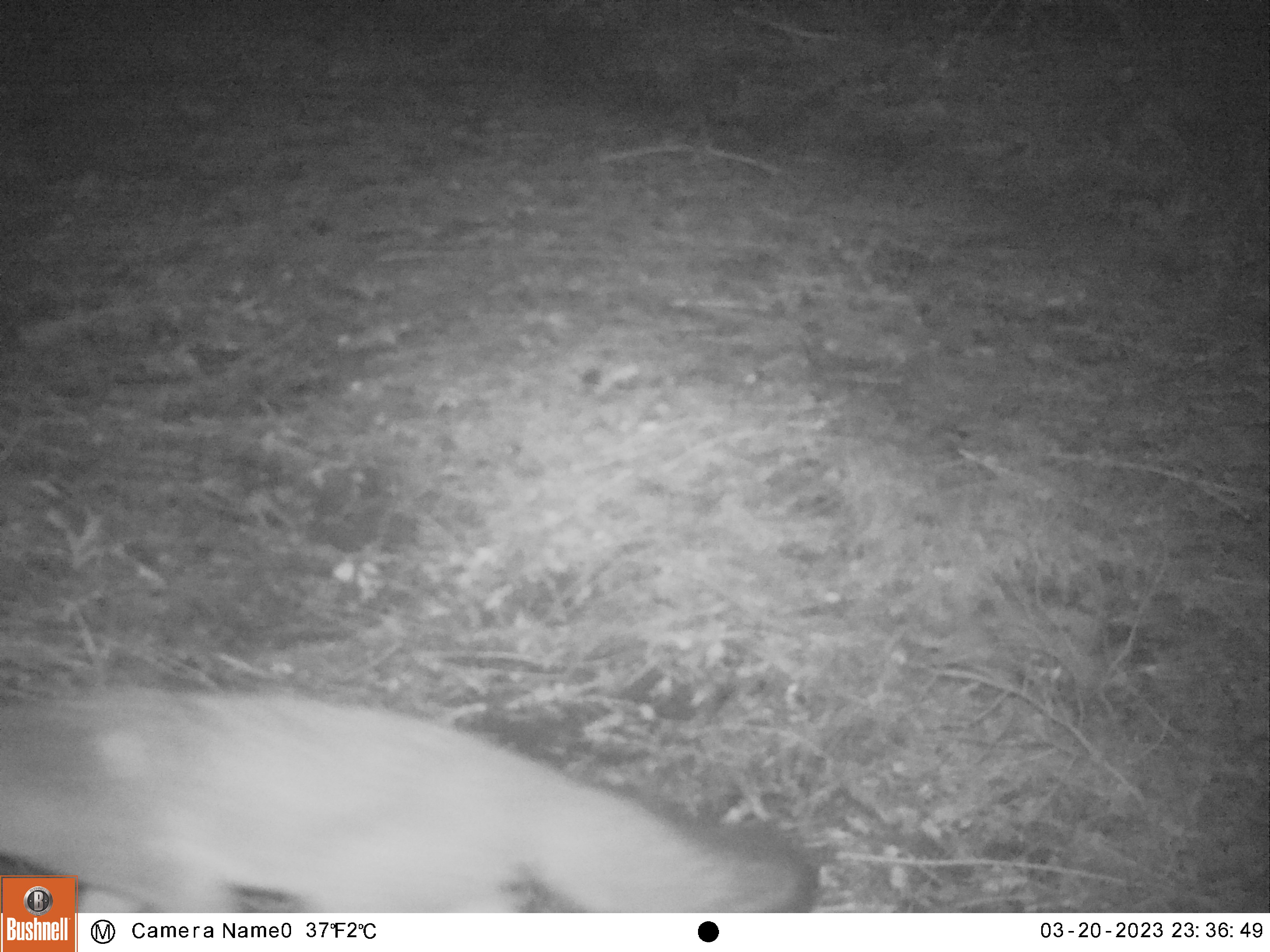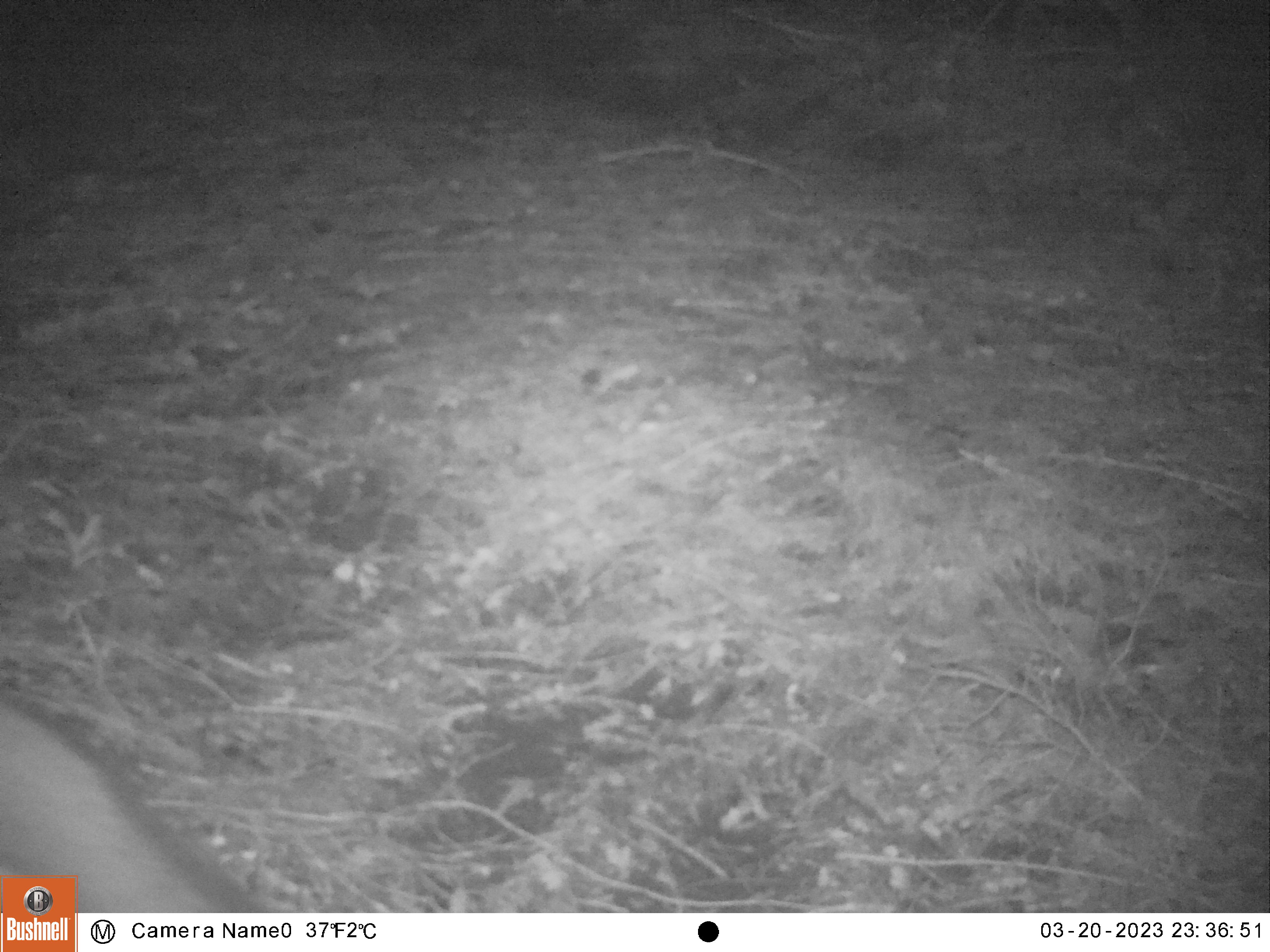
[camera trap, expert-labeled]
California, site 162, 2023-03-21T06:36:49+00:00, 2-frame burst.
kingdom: Animalia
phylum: Chordata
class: Mammalia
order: Carnivora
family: Canidae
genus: Urocyon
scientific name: Urocyon cinereoargenteus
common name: gray fox